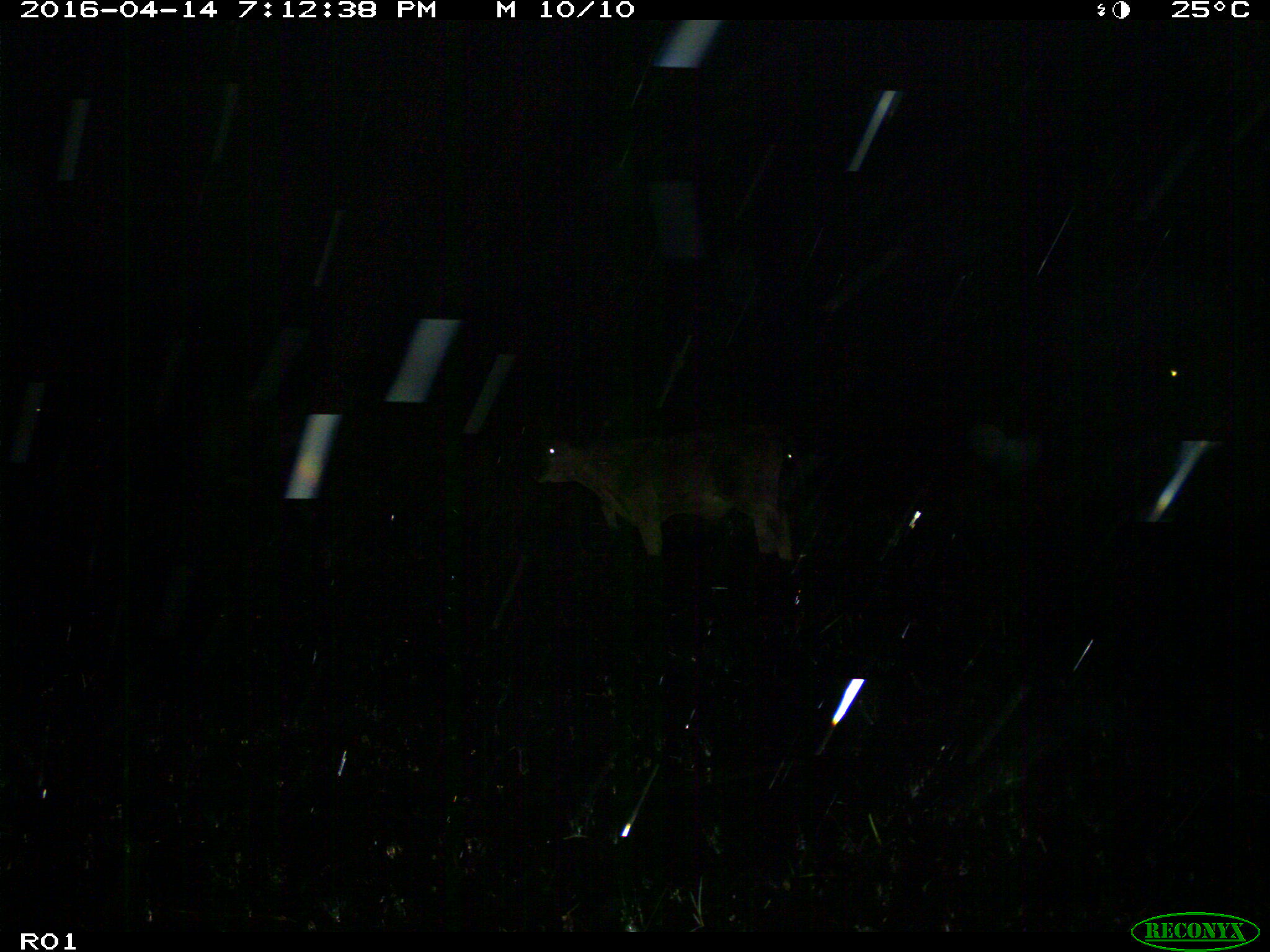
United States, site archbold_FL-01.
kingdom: Animalia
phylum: Chordata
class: Mammalia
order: Artiodactyla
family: Bovidae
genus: Bos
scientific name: Bos taurus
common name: domestic cow